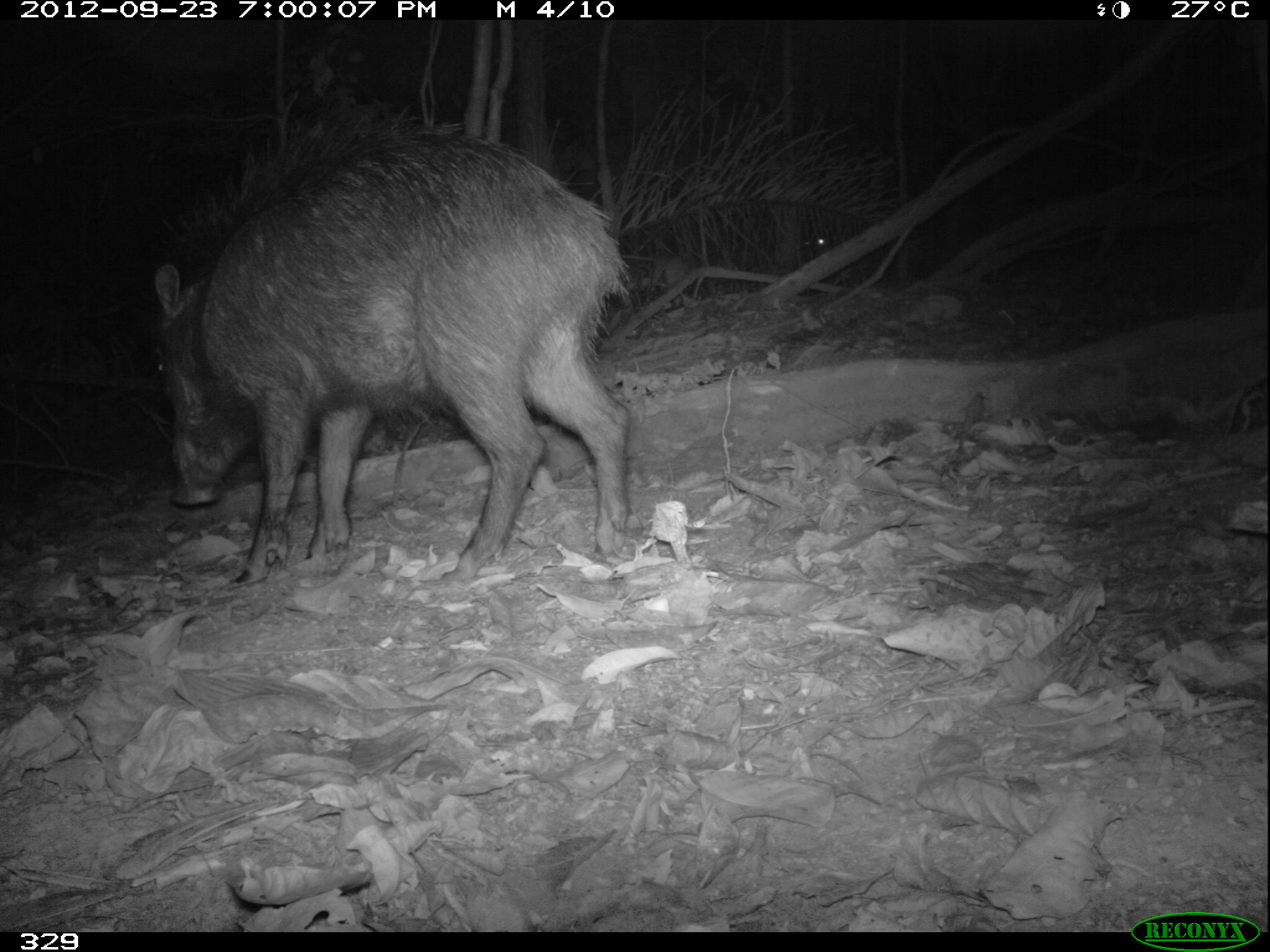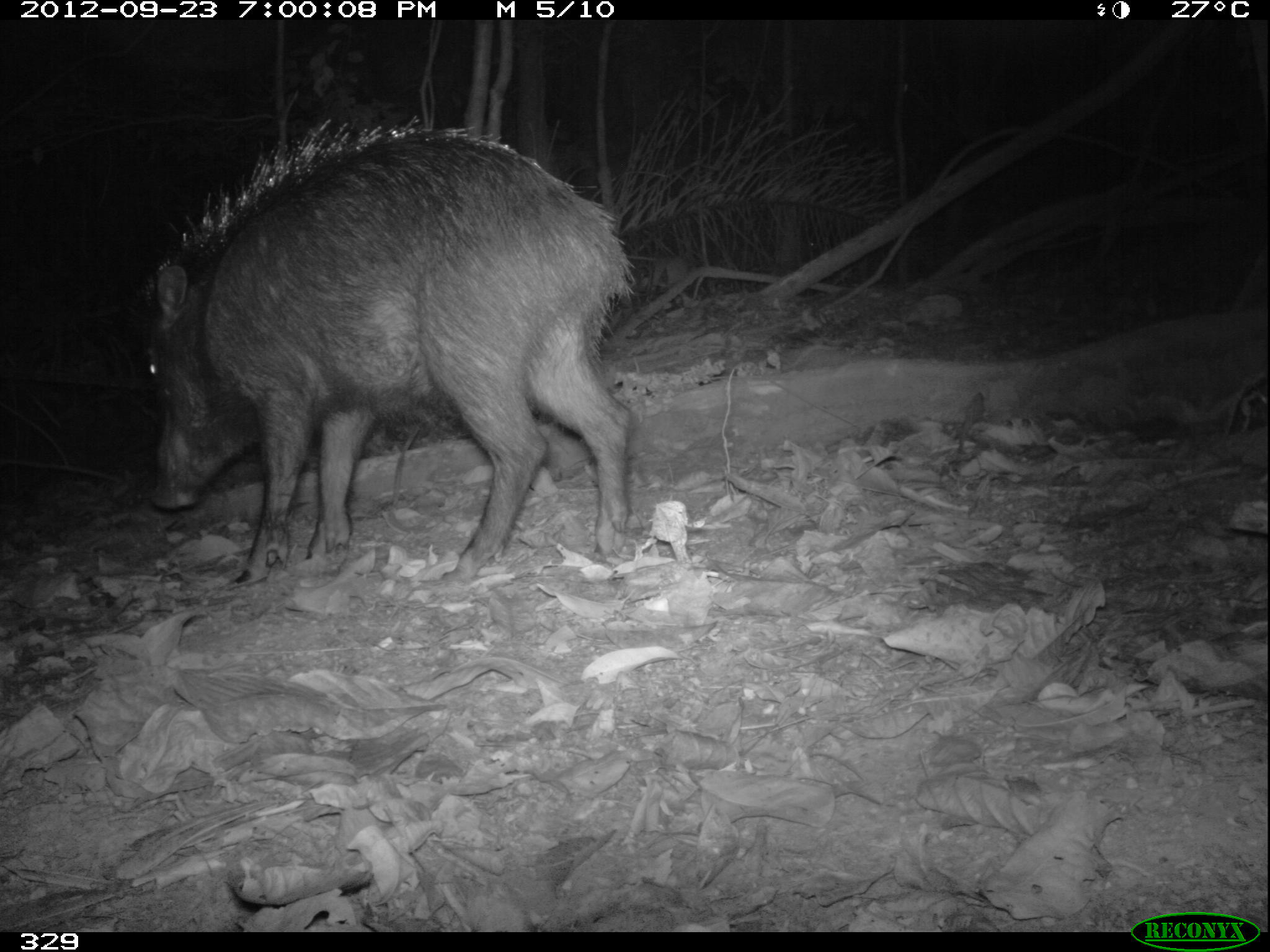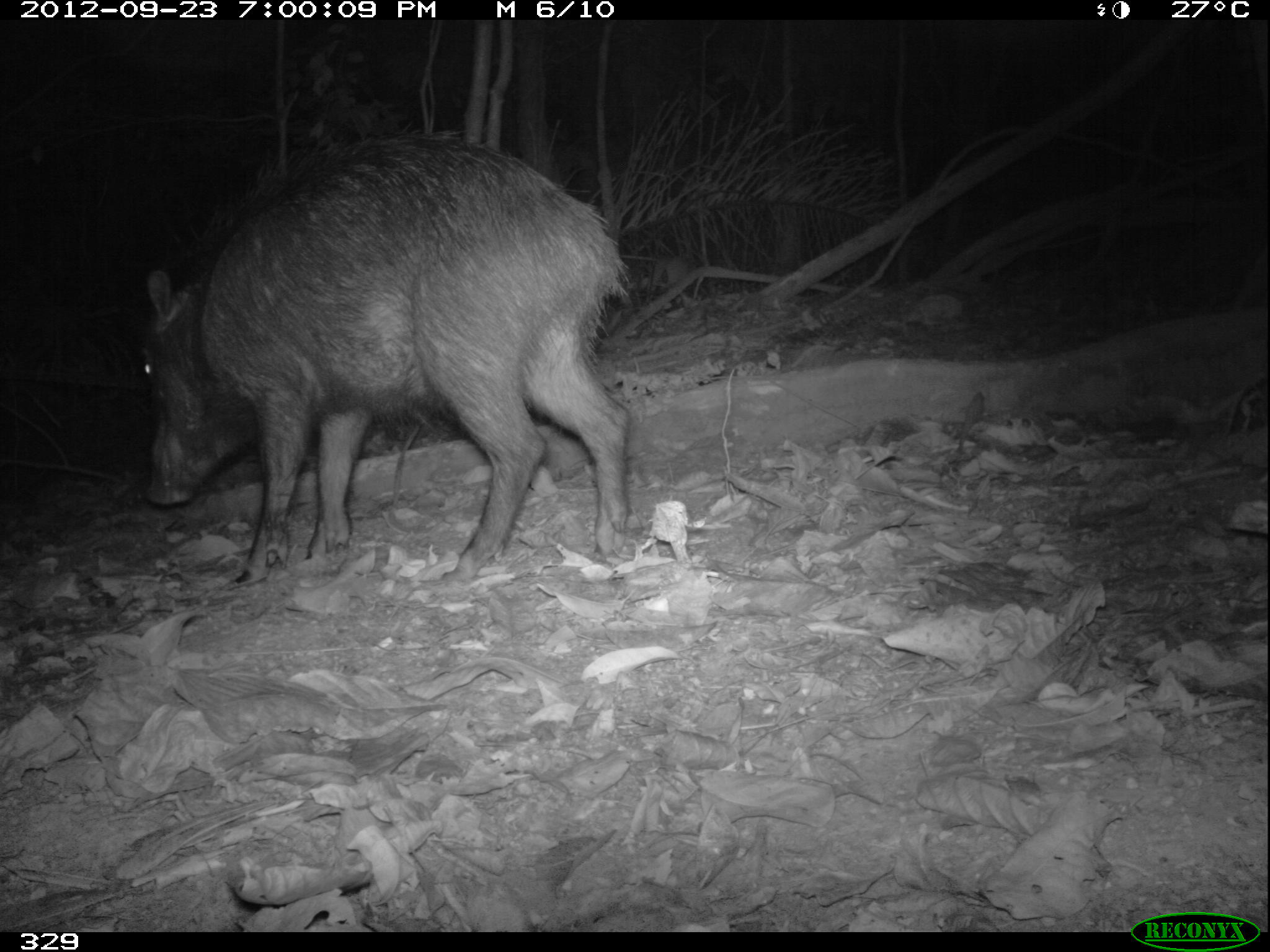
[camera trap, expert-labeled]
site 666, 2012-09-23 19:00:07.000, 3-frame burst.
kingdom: Animalia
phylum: Chordata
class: Mammalia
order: Artiodactyla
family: Tayassuidae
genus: Tayassu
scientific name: Tayassu pecari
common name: white-lipped peccary